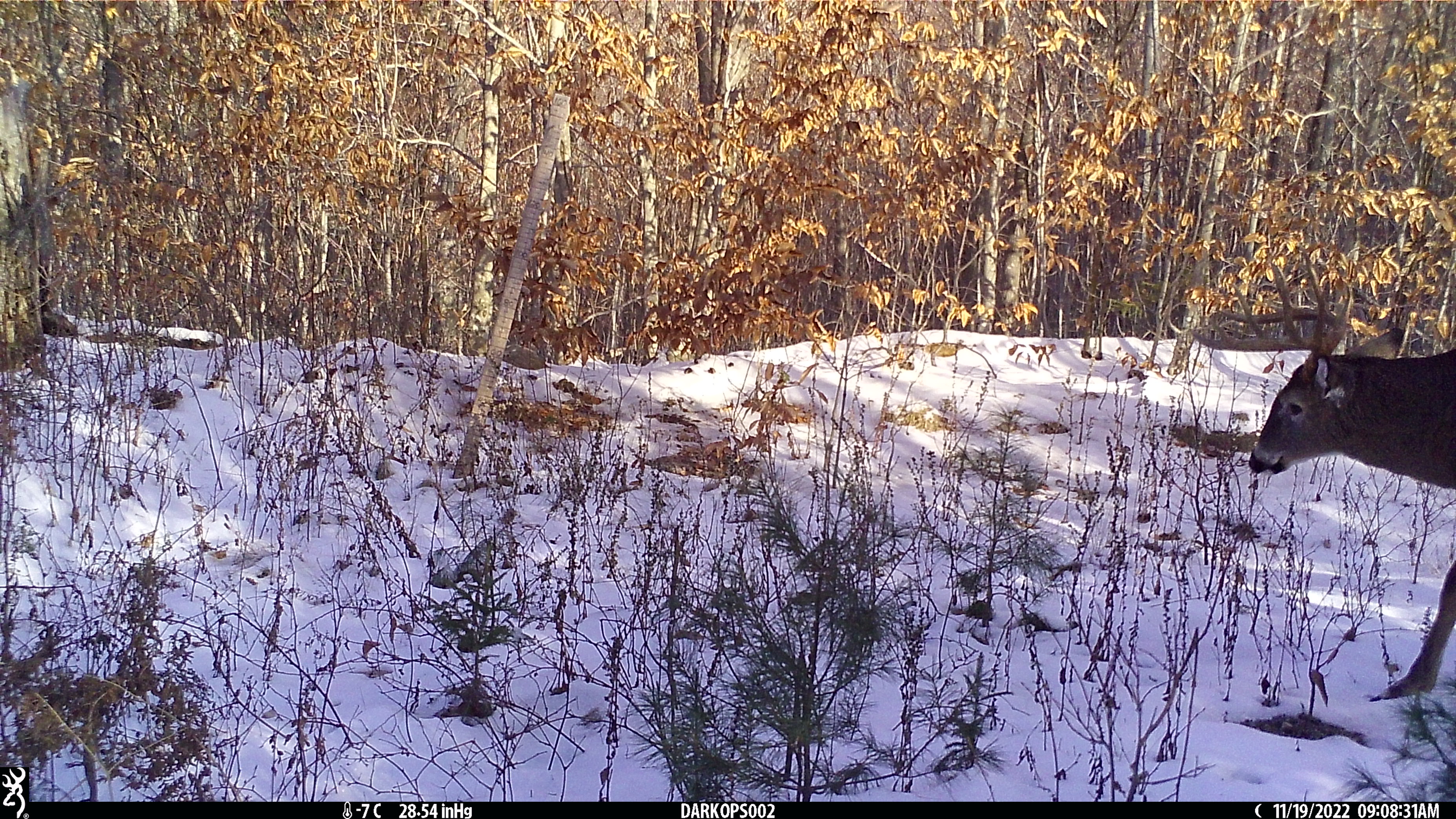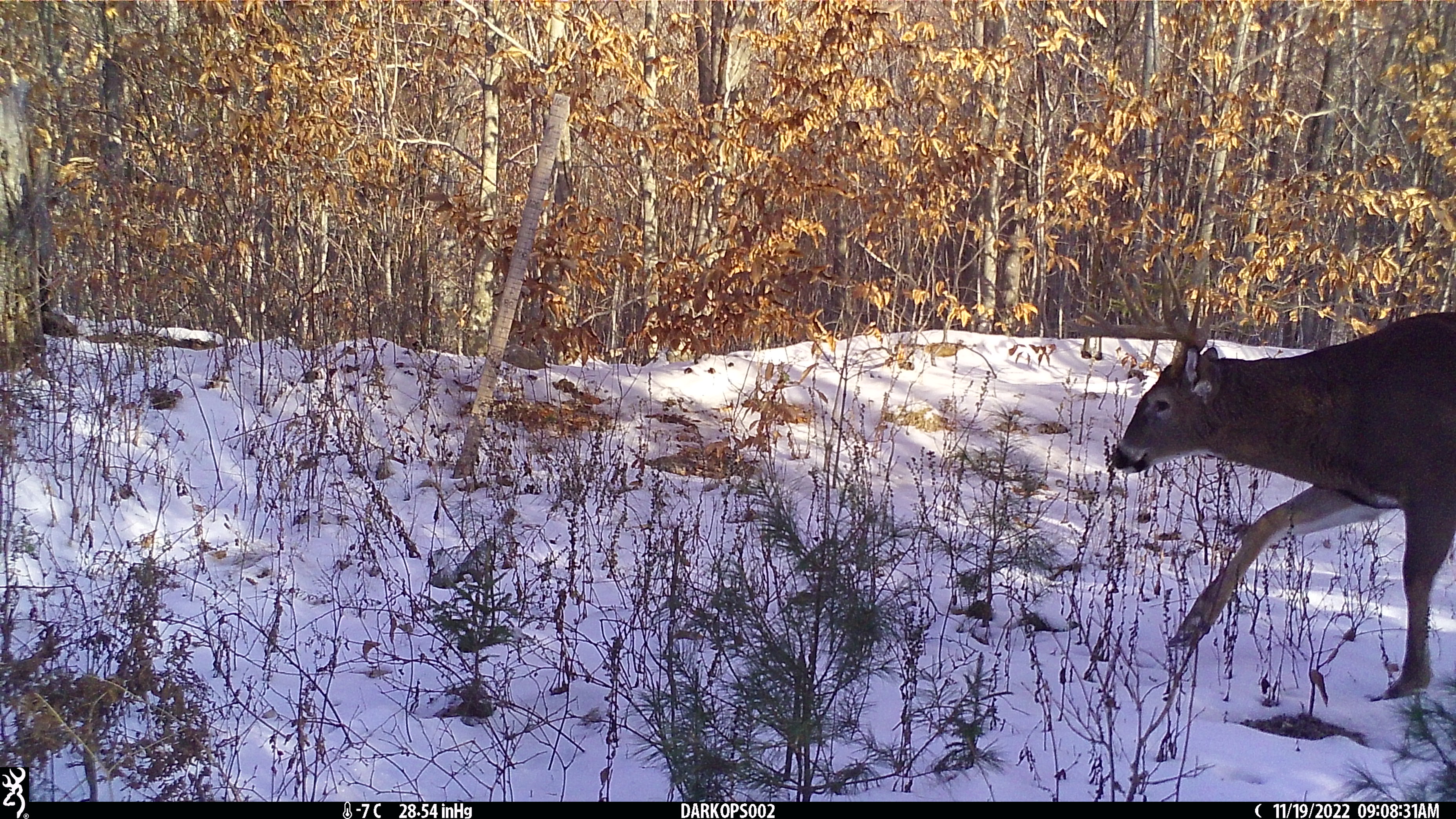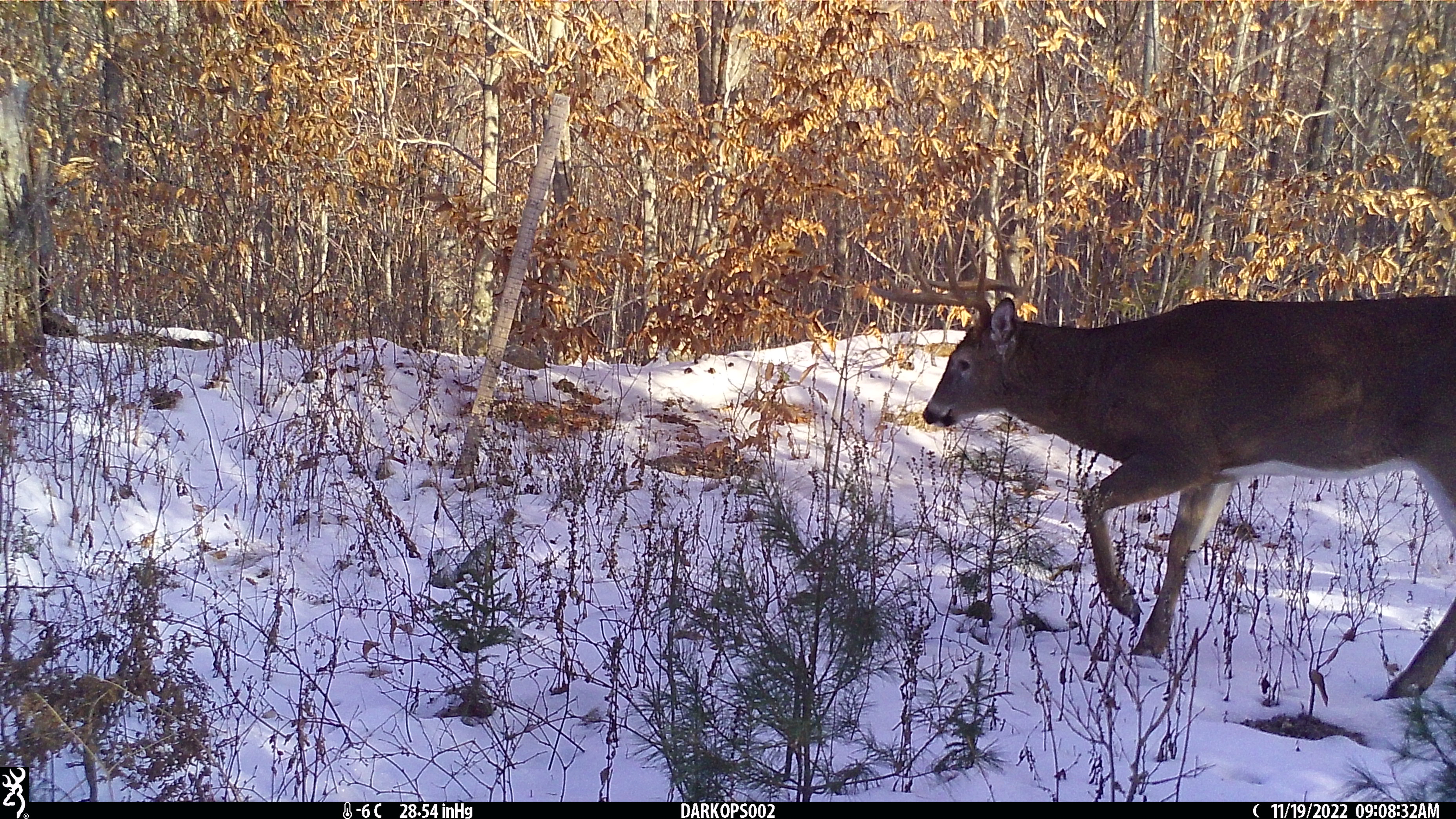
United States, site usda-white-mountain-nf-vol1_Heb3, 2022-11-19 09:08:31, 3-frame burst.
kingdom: Animalia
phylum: Chordata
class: Mammalia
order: Artiodactyla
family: Cervidae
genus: Odocoileus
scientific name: Odocoileus virginianus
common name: white-tailed deer